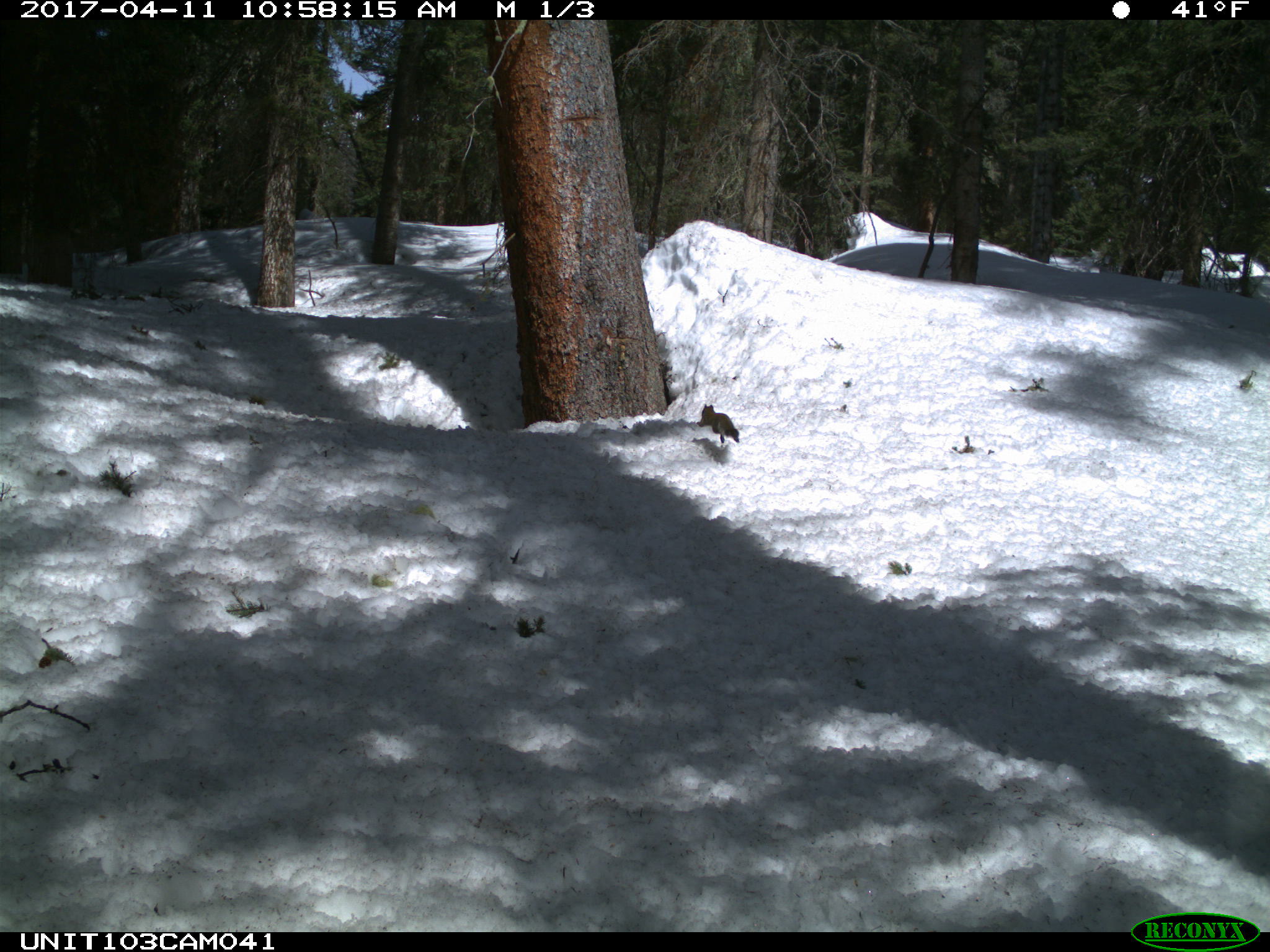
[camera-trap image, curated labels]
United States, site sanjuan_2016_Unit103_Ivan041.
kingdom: Animalia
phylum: Chordata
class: Mammalia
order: Rodentia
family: Sciuridae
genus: Tamiasciurus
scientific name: Tamiasciurus hudsonicus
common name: american red squirrel